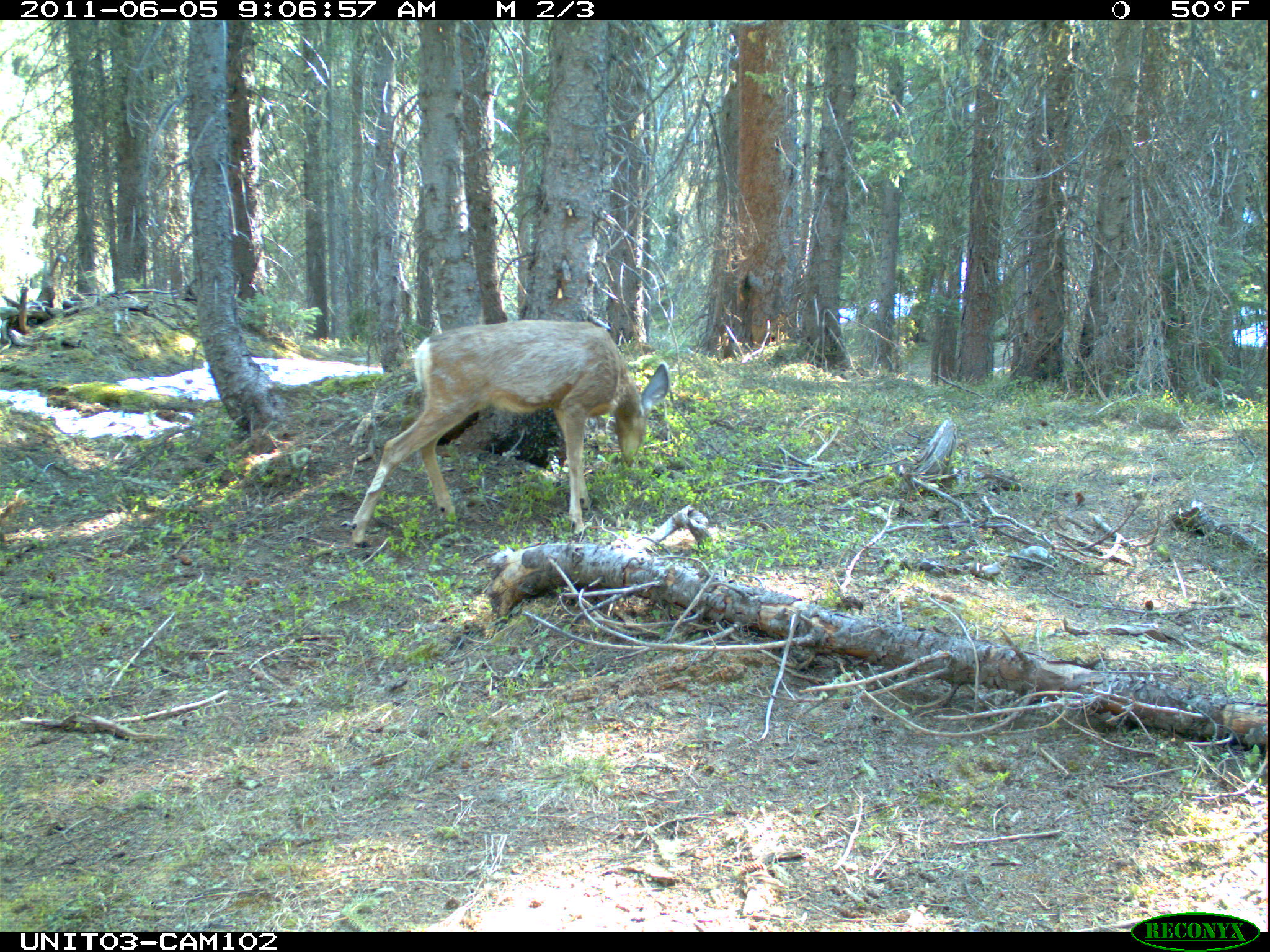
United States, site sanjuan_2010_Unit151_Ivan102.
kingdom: Animalia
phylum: Chordata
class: Mammalia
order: Artiodactyla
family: Cervidae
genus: Odocoileus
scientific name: Odocoileus hemionus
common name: mule deer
Odocoileus hemionus (mule deer).